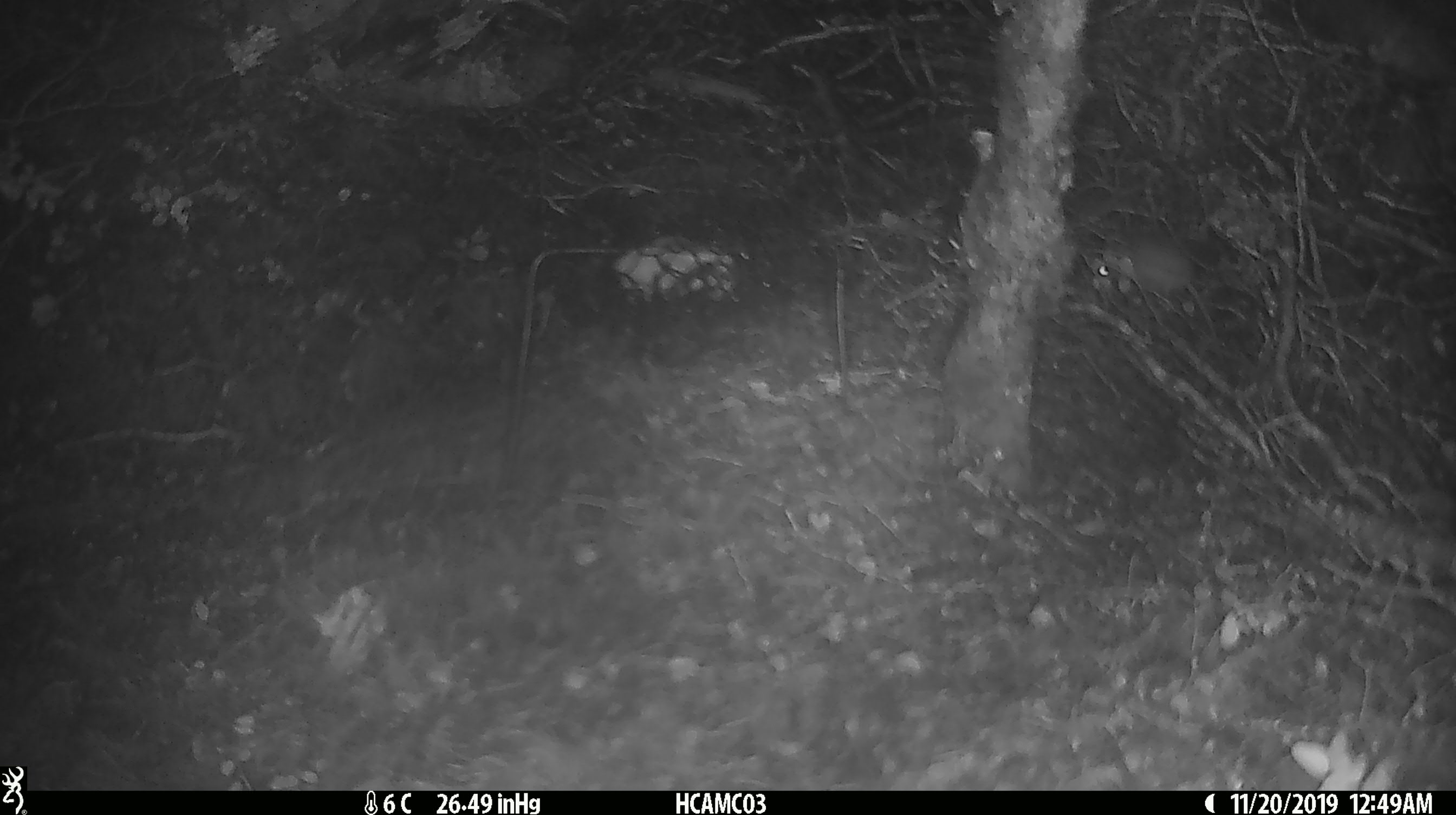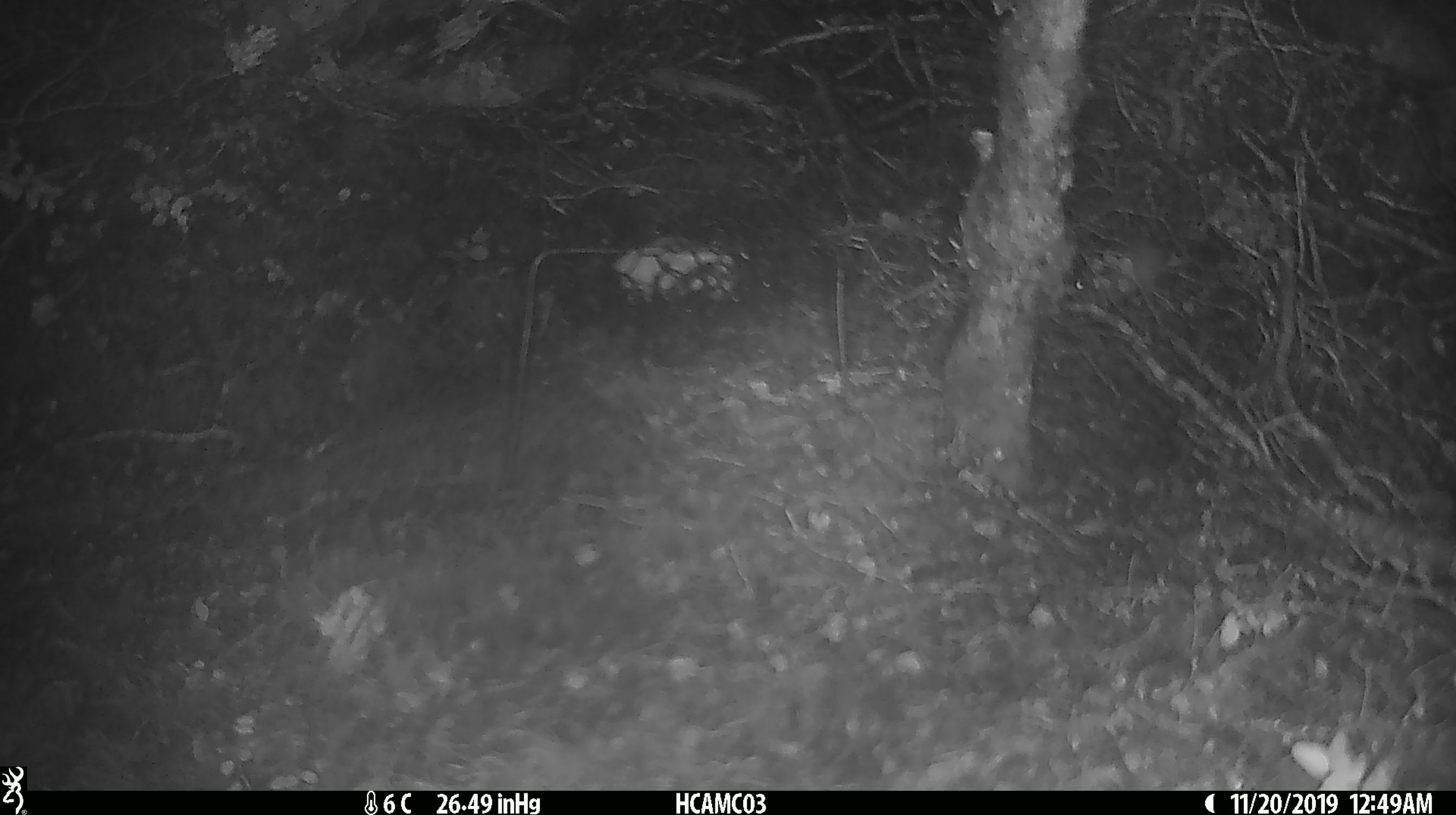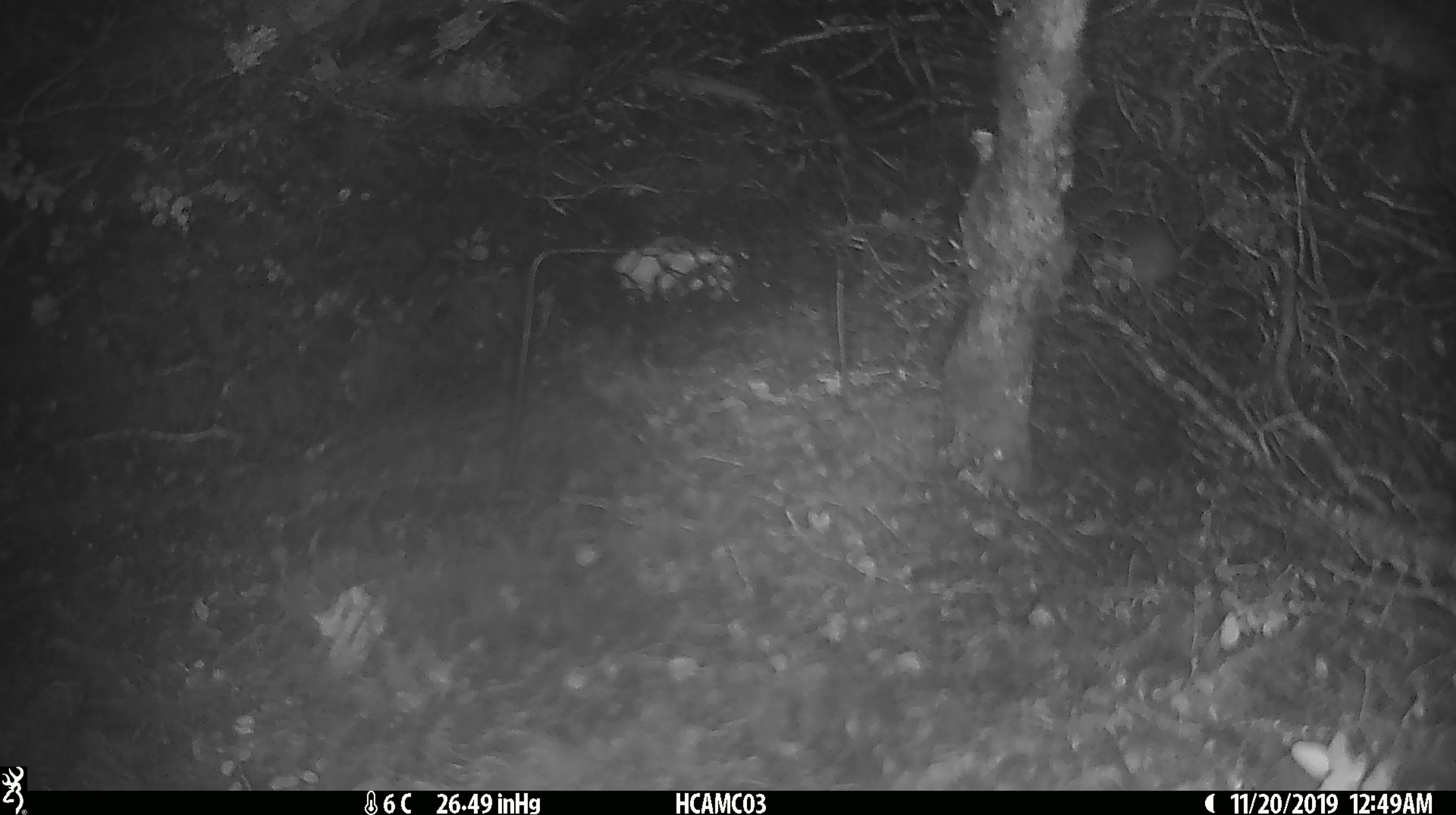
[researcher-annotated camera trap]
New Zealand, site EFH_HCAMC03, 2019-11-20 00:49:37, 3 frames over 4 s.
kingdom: Animalia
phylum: Chordata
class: Mammalia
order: Rodentia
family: Muridae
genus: Mus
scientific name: Mus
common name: mouse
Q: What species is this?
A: Mouse (Mus).